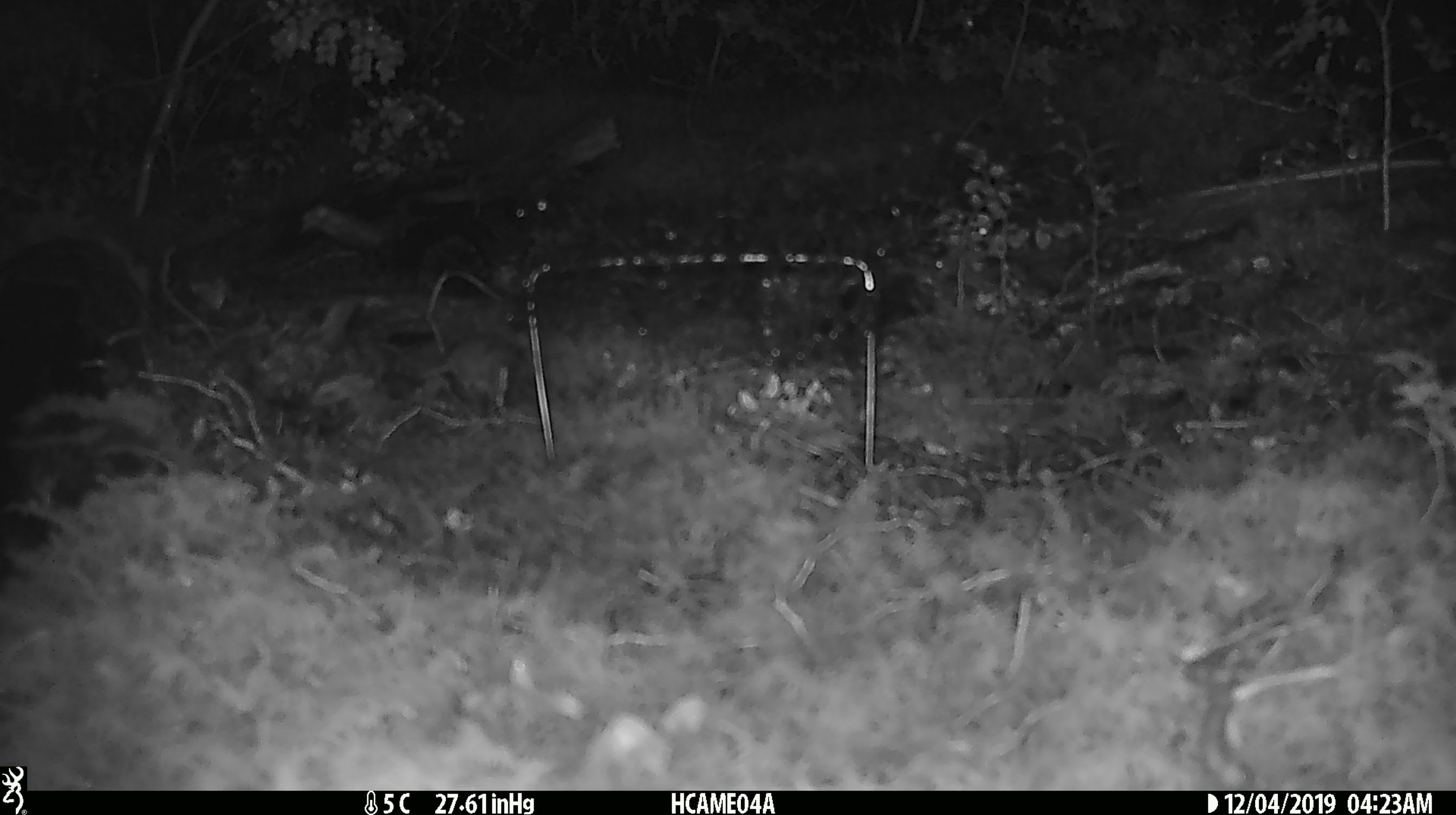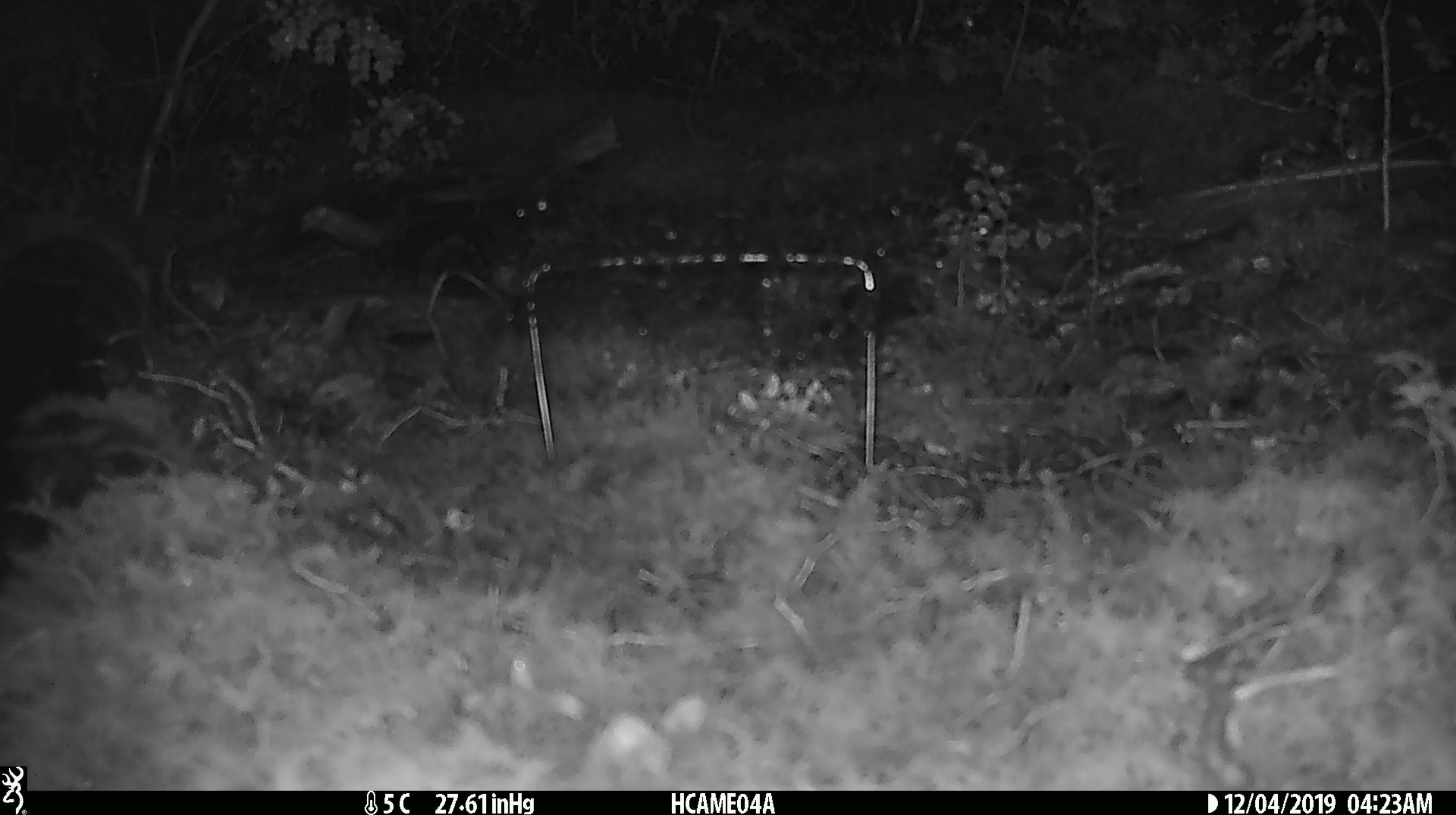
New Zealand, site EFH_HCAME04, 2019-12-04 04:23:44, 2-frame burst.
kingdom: Animalia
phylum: Chordata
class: Mammalia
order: Rodentia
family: Muridae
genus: Mus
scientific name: Mus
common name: mouse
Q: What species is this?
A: Mouse (Mus).